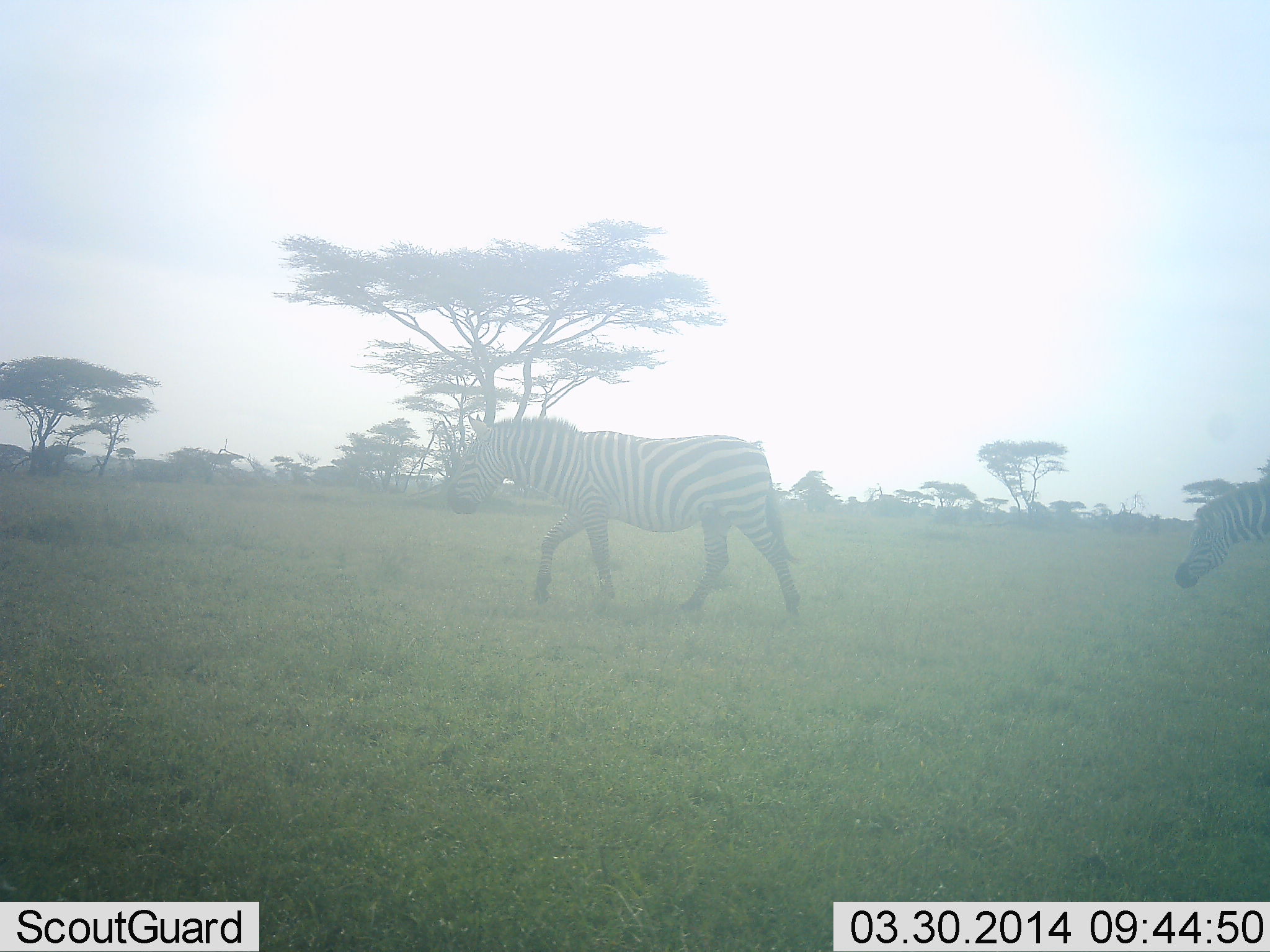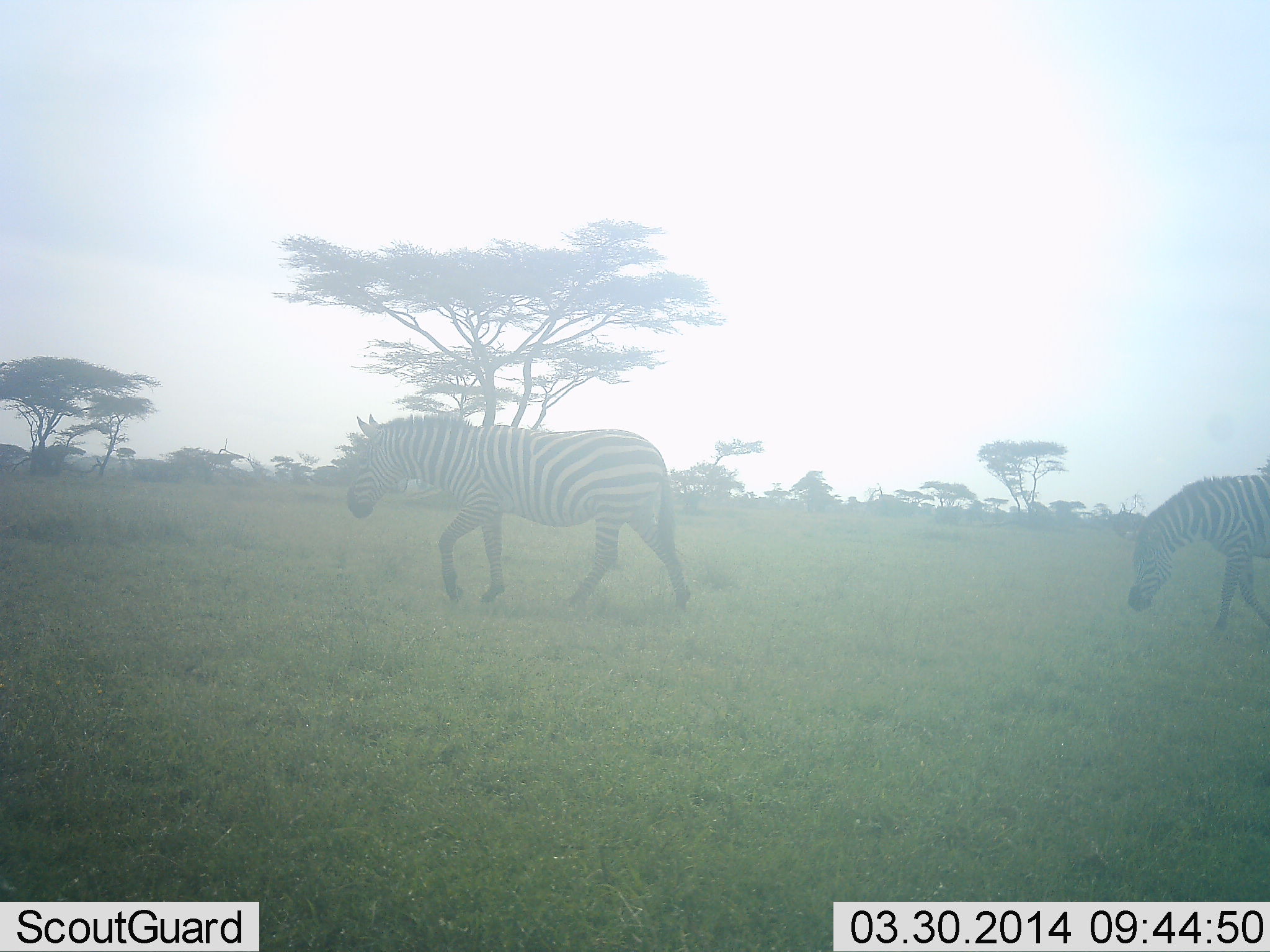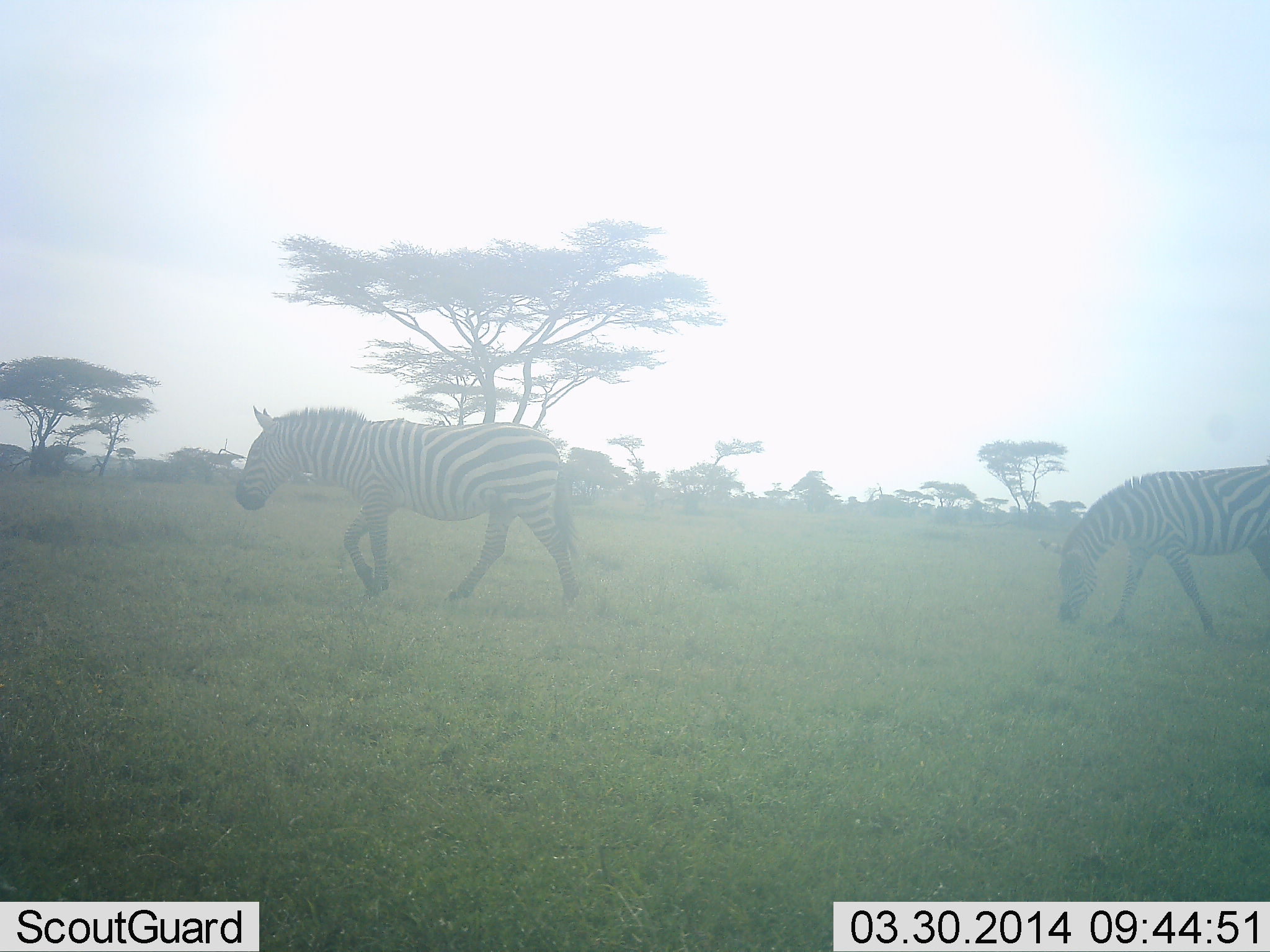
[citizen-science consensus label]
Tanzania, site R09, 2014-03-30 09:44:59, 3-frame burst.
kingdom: Animalia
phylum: Chordata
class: Mammalia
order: Perissodactyla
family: Equidae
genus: Equus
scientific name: Equus quagga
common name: plains zebra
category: zebra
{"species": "zebra (plains zebra) (Equus quagga)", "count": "2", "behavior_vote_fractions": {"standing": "10%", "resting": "0%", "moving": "100%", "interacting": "0%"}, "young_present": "0%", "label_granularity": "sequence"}